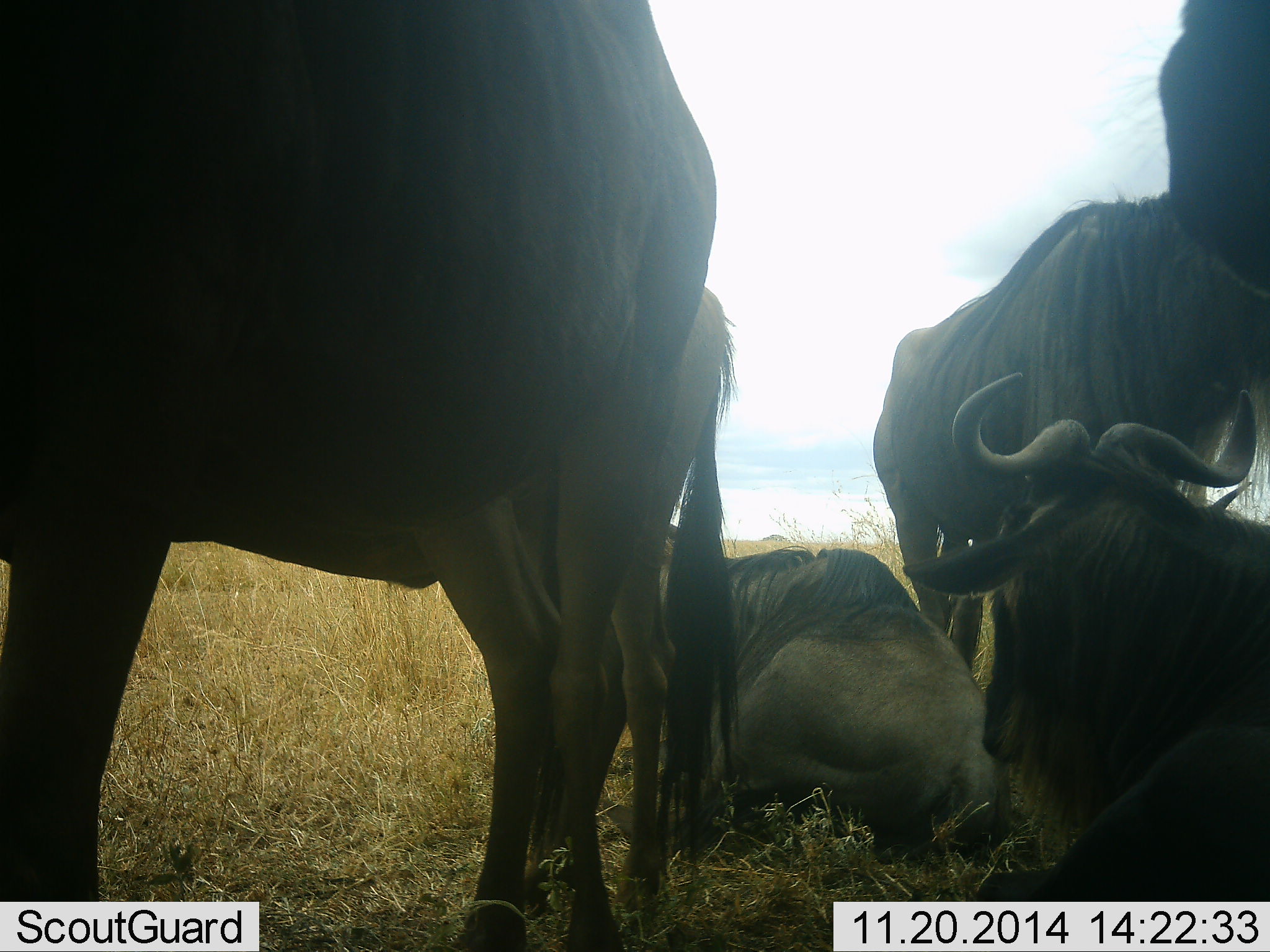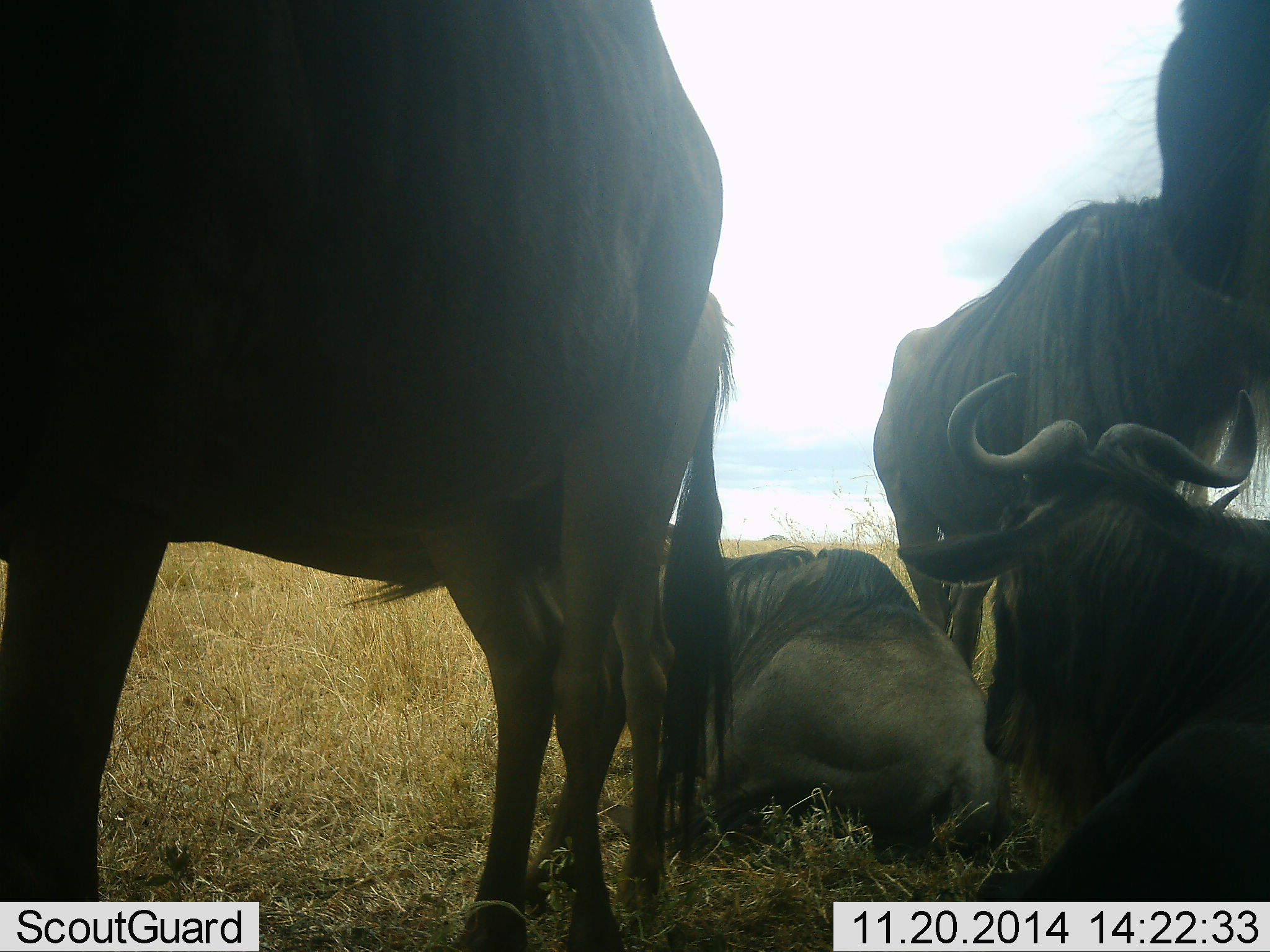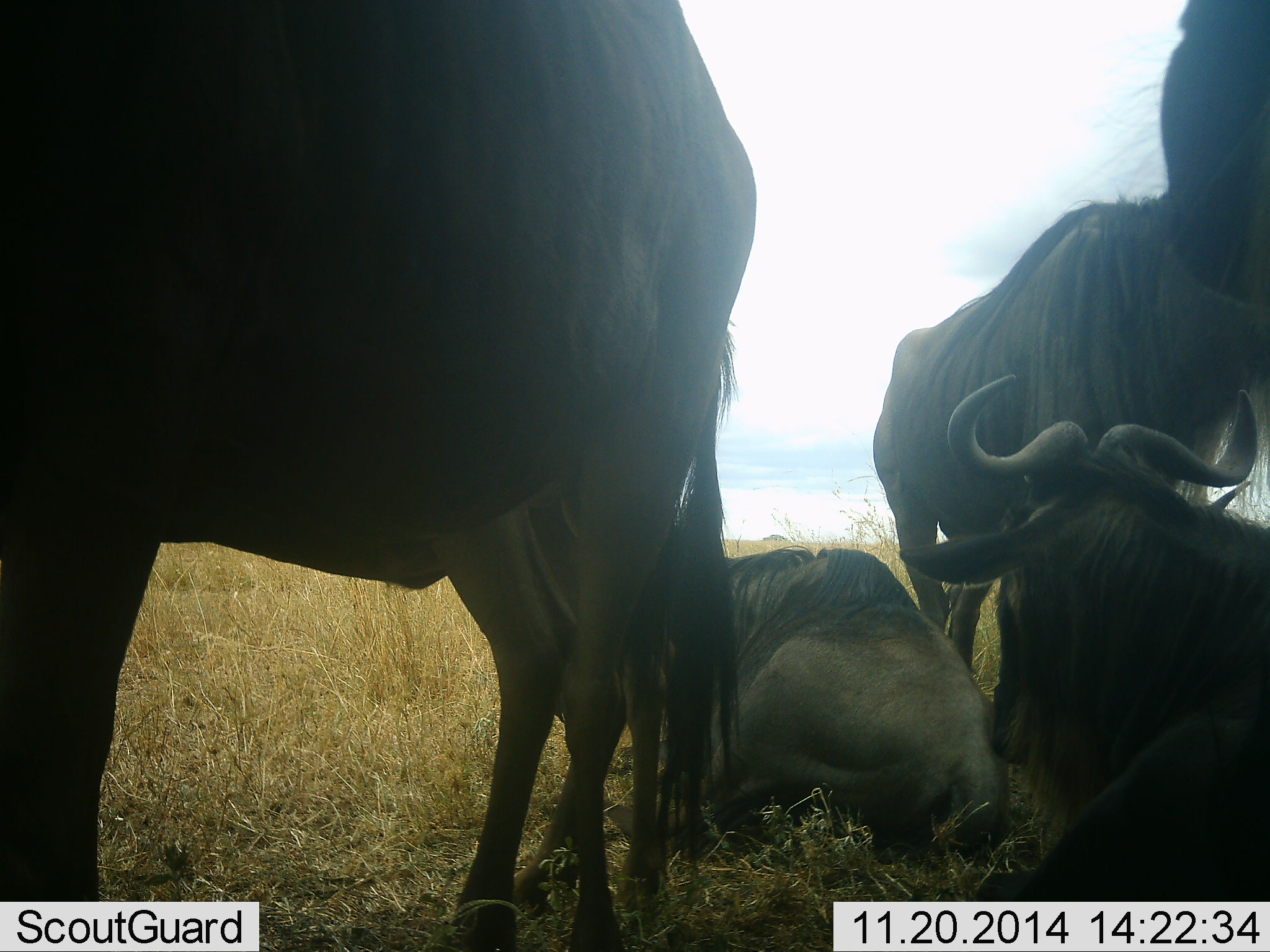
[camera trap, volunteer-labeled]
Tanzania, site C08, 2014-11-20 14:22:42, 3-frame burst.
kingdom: Animalia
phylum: Chordata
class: Mammalia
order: Artiodactyla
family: Bovidae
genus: Connochaetes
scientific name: Connochaetes taurinus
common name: blue wildebeest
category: wildebeest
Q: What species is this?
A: Wildebeest (blue wildebeest) (Connochaetes taurinus).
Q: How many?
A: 6.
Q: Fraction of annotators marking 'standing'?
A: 80%.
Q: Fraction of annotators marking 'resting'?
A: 100%.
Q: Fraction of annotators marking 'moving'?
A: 0%.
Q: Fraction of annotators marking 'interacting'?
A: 0%.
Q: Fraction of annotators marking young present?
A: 0%.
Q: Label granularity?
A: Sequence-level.